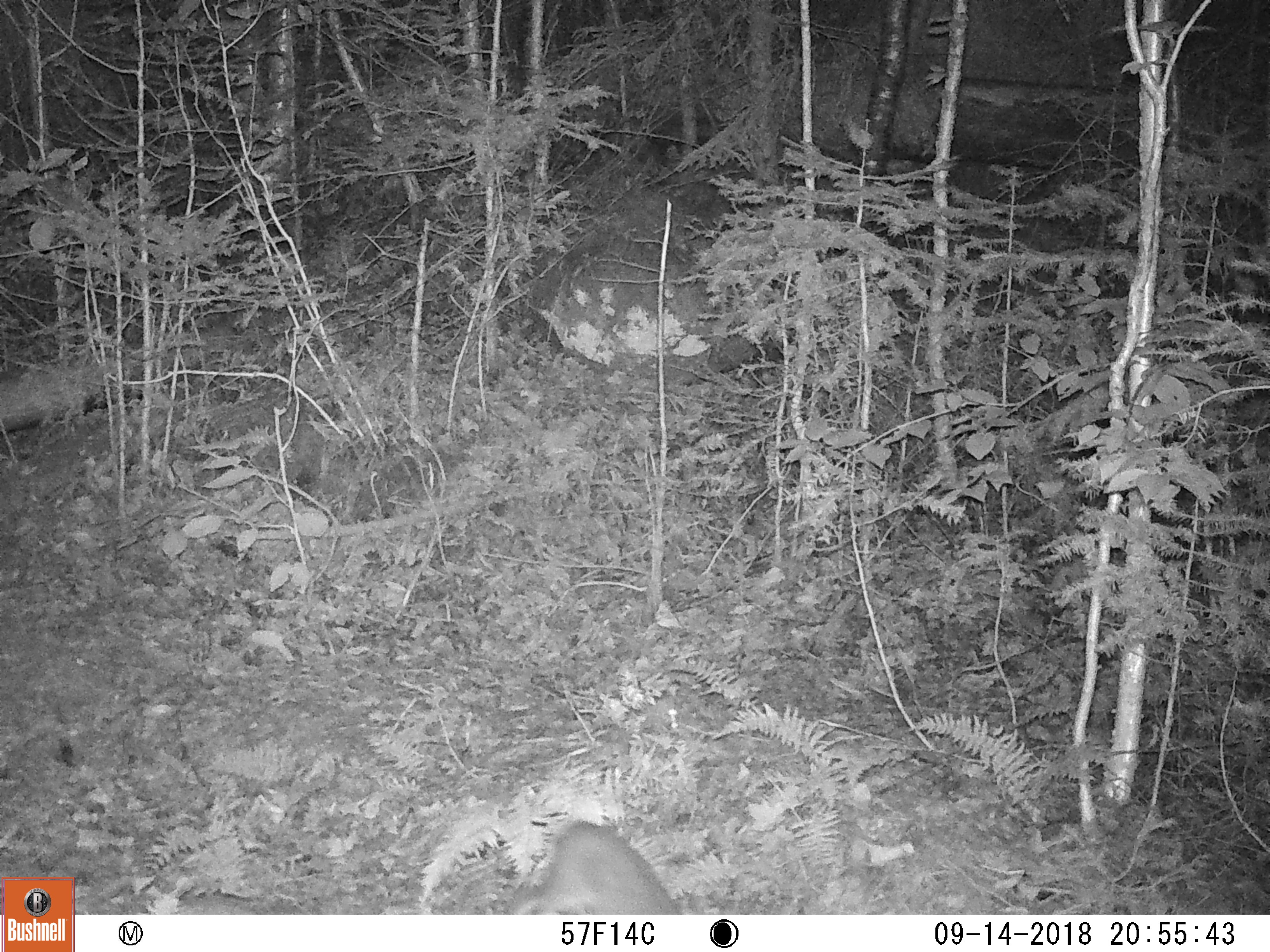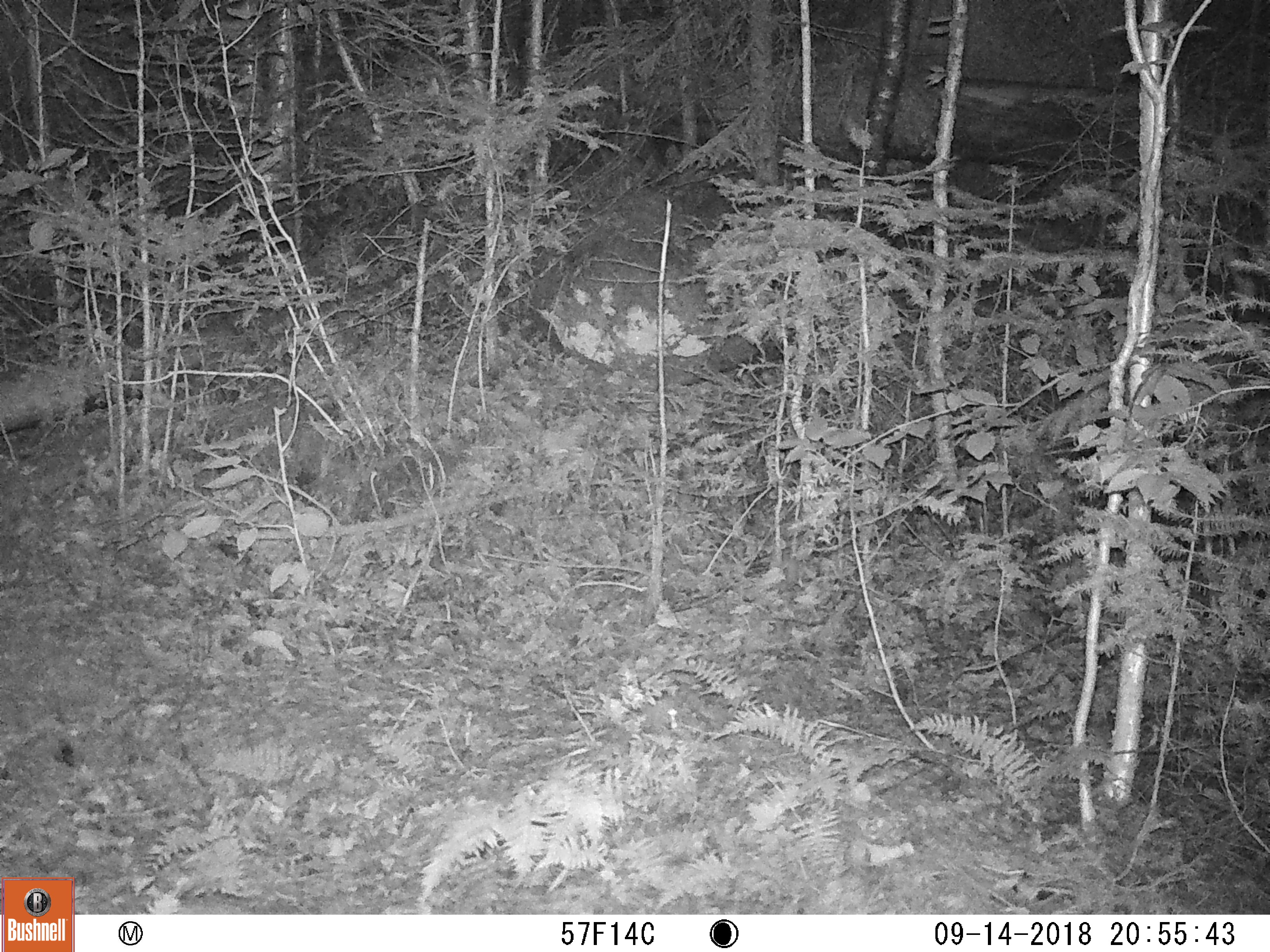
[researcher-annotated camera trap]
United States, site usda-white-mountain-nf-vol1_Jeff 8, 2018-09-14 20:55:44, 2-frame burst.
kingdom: Animalia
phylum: Chordata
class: Mammalia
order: Lagomorpha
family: Leporidae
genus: Lepus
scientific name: Lepus americanus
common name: snowshoe hare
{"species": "snowshoe hare (Lepus americanus)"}